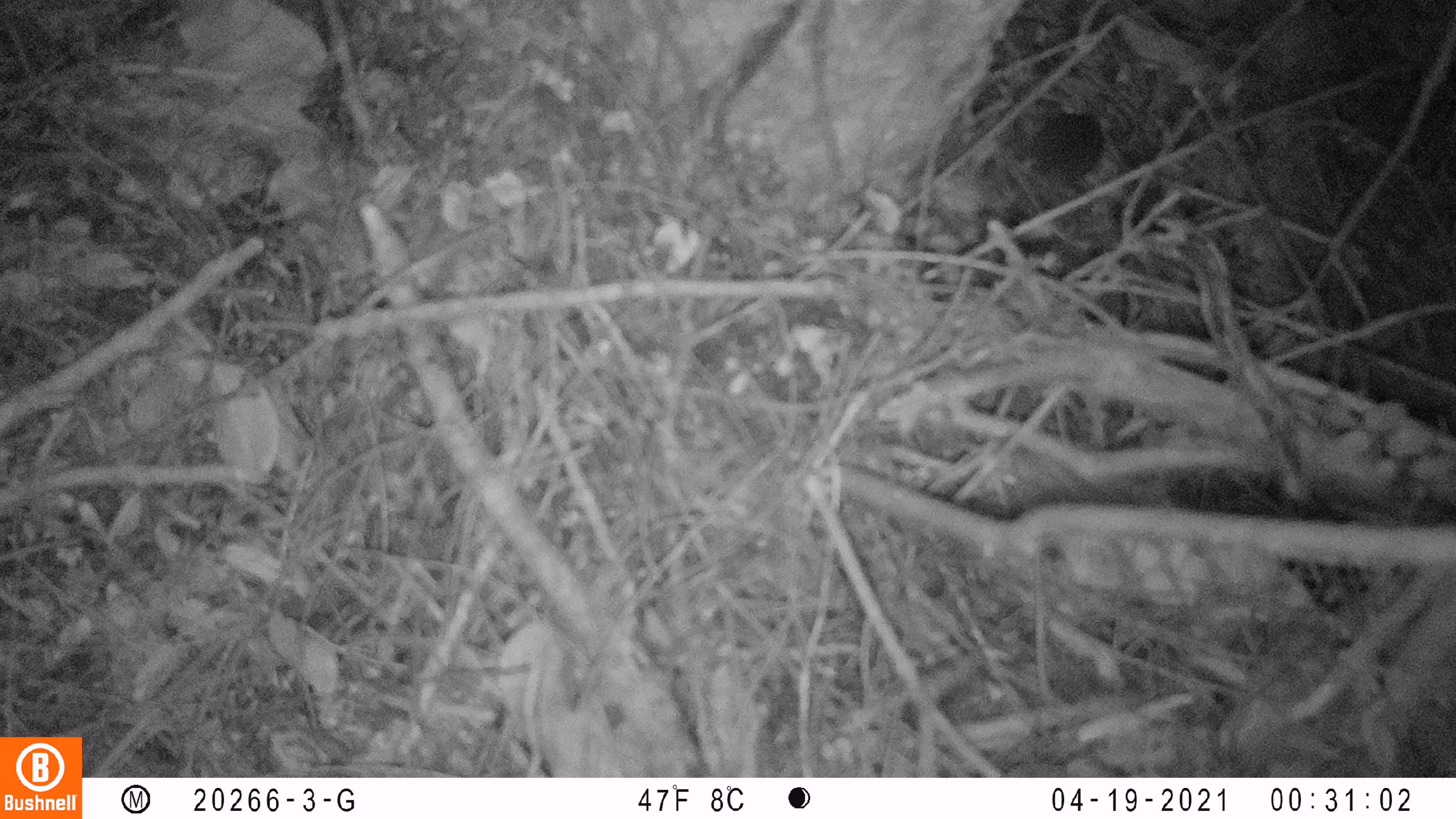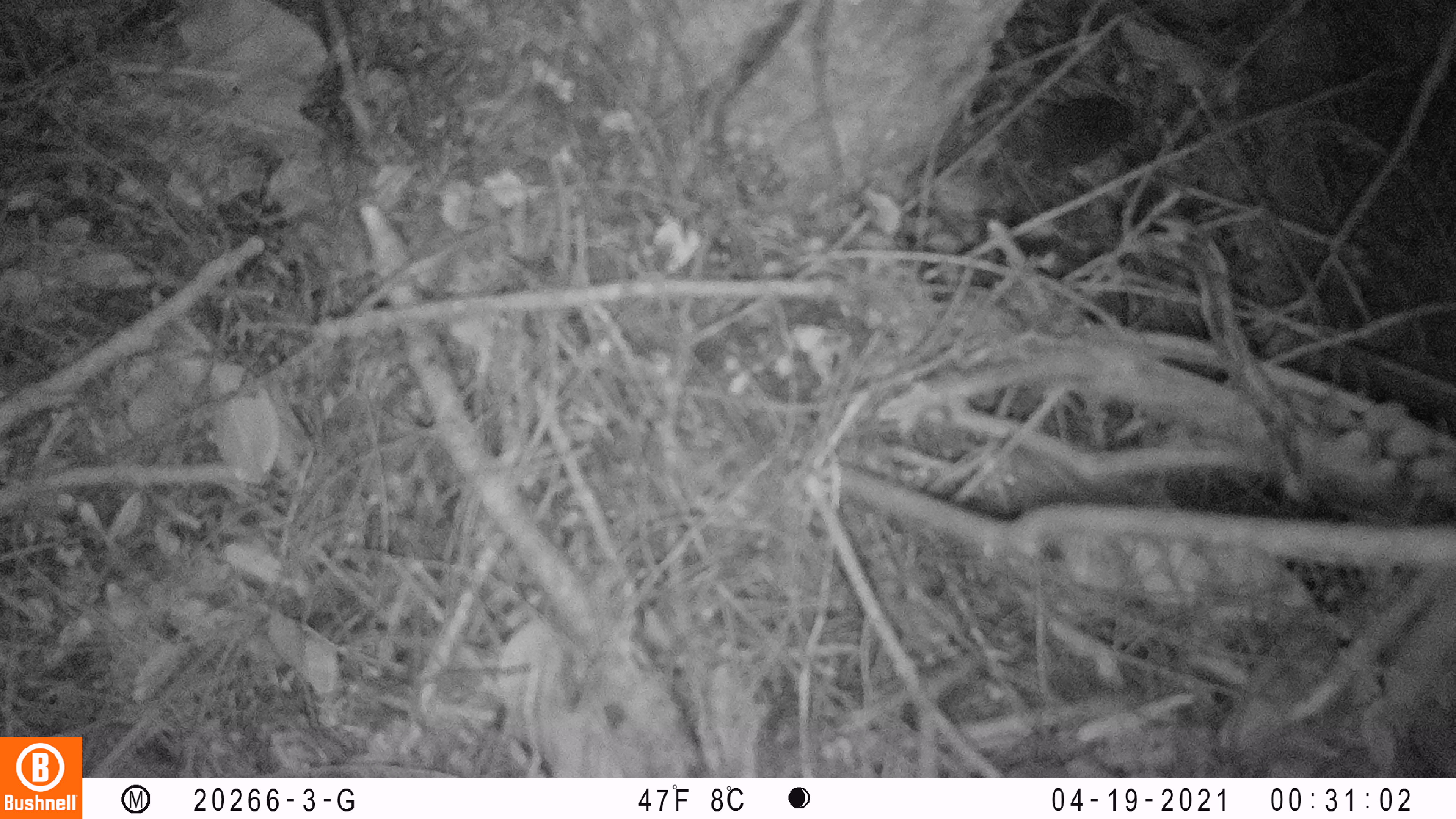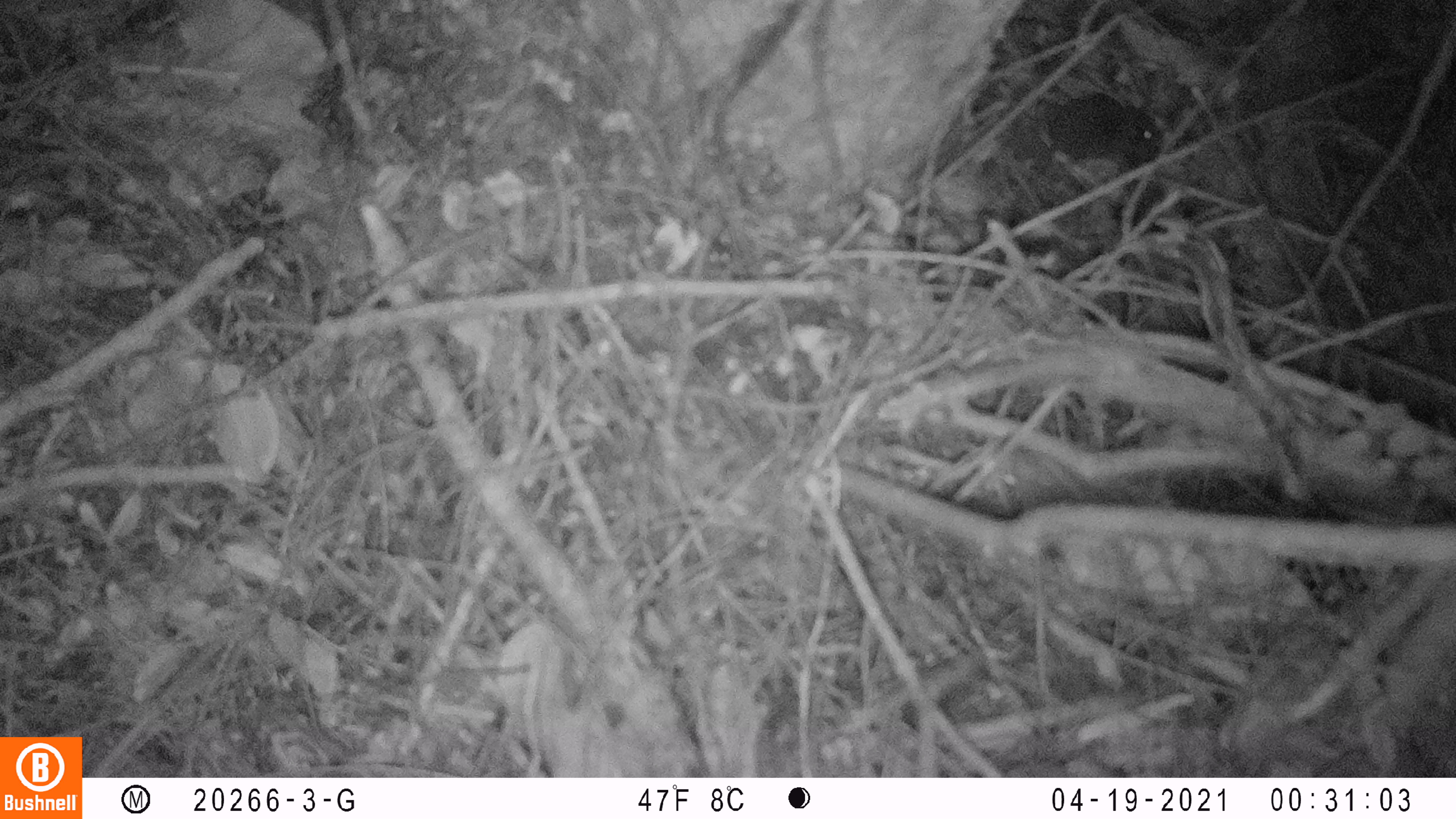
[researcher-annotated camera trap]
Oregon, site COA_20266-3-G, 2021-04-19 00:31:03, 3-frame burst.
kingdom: Animalia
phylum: Chordata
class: Mammalia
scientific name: Mammalia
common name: small mammal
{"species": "small mammal (Mammalia)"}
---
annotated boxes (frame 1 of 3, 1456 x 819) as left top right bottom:
small mammal: 982 67 1171 219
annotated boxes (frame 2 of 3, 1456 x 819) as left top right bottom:
small mammal: 982 53 1195 227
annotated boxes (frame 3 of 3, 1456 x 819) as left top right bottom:
small mammal: 982 40 1243 213